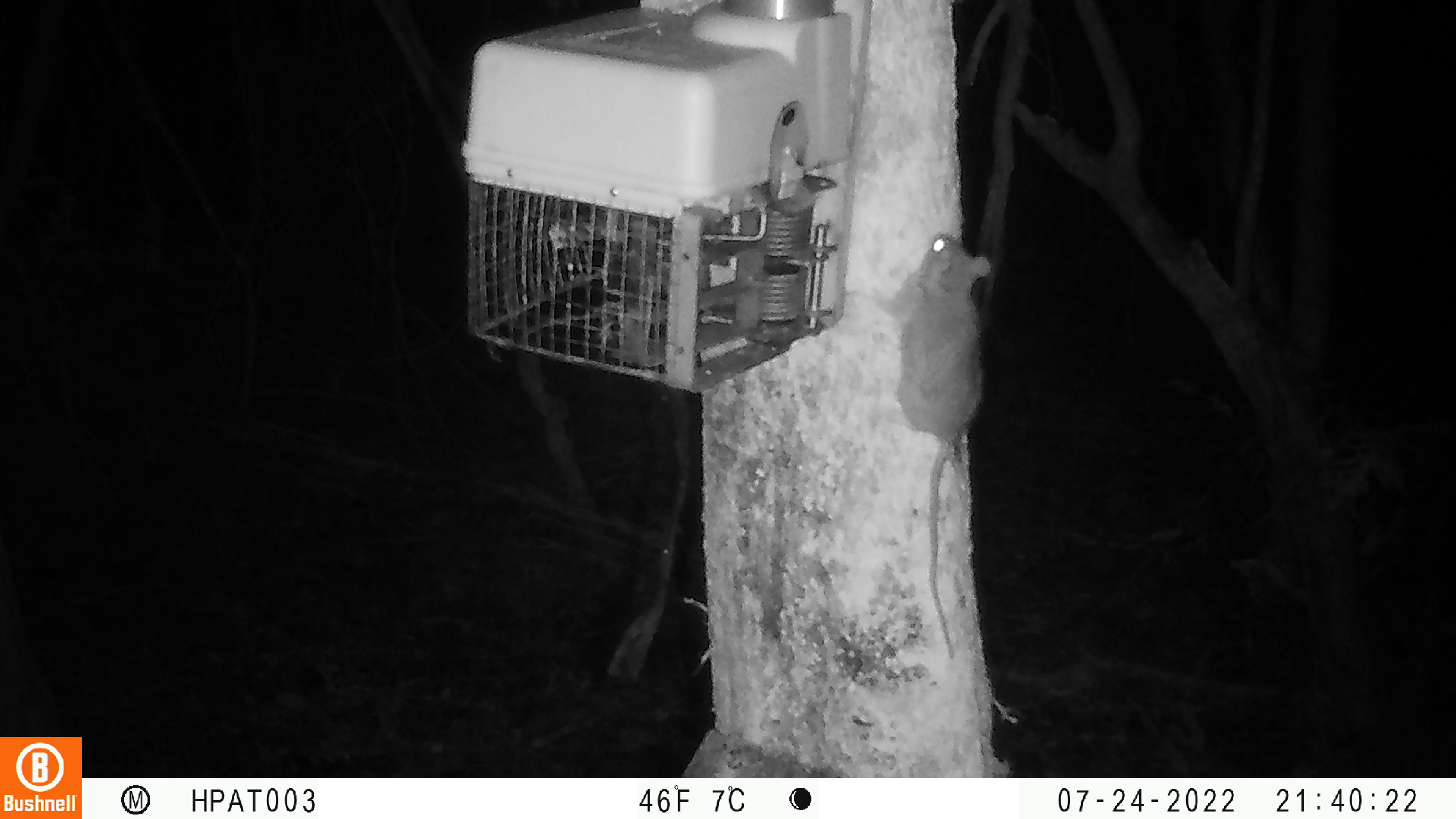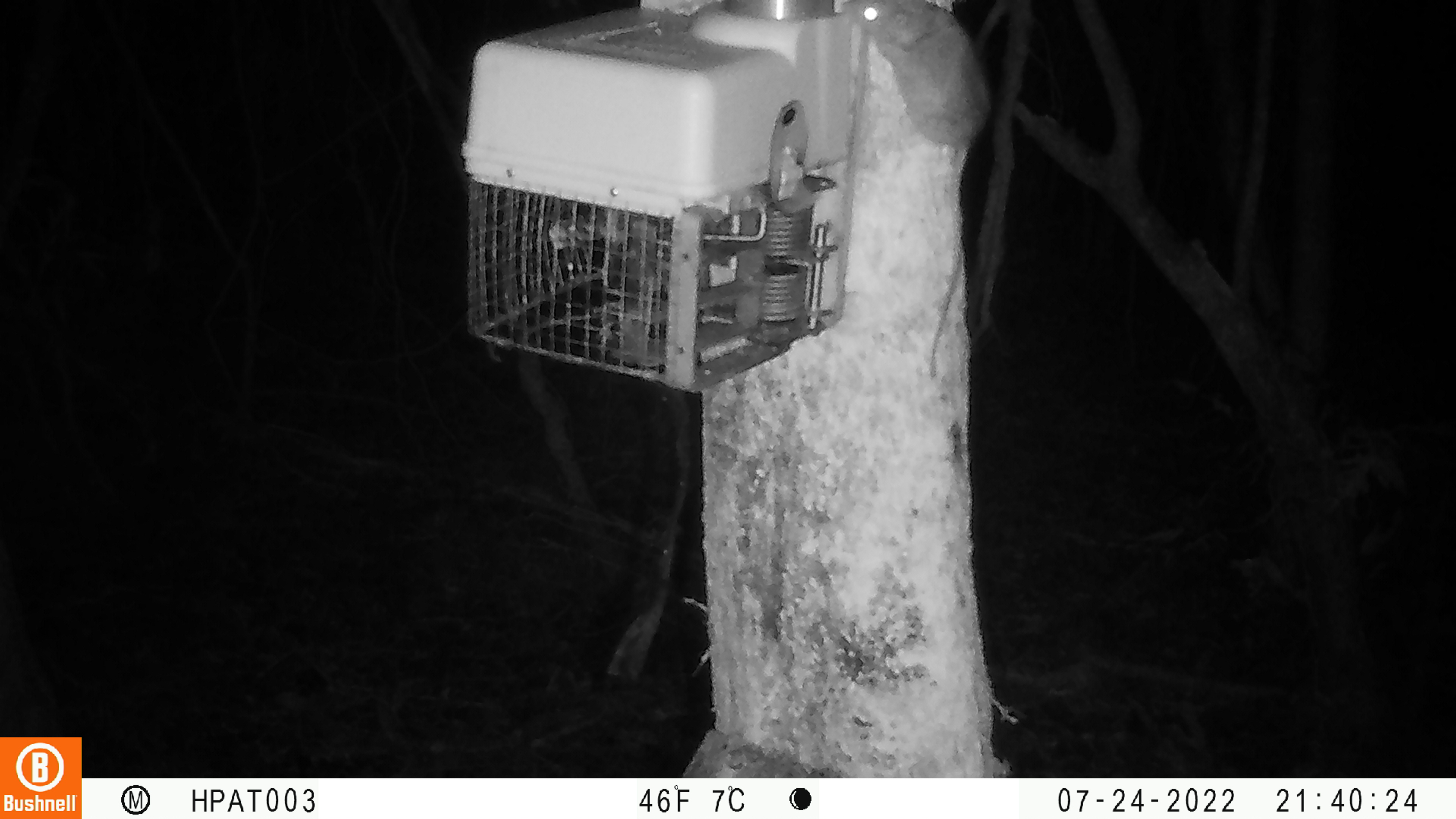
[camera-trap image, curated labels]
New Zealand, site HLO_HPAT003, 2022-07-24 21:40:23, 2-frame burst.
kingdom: Animalia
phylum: Chordata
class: Mammalia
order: Rodentia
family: Muridae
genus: Rattus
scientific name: Rattus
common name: rat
Rat (Rattus).